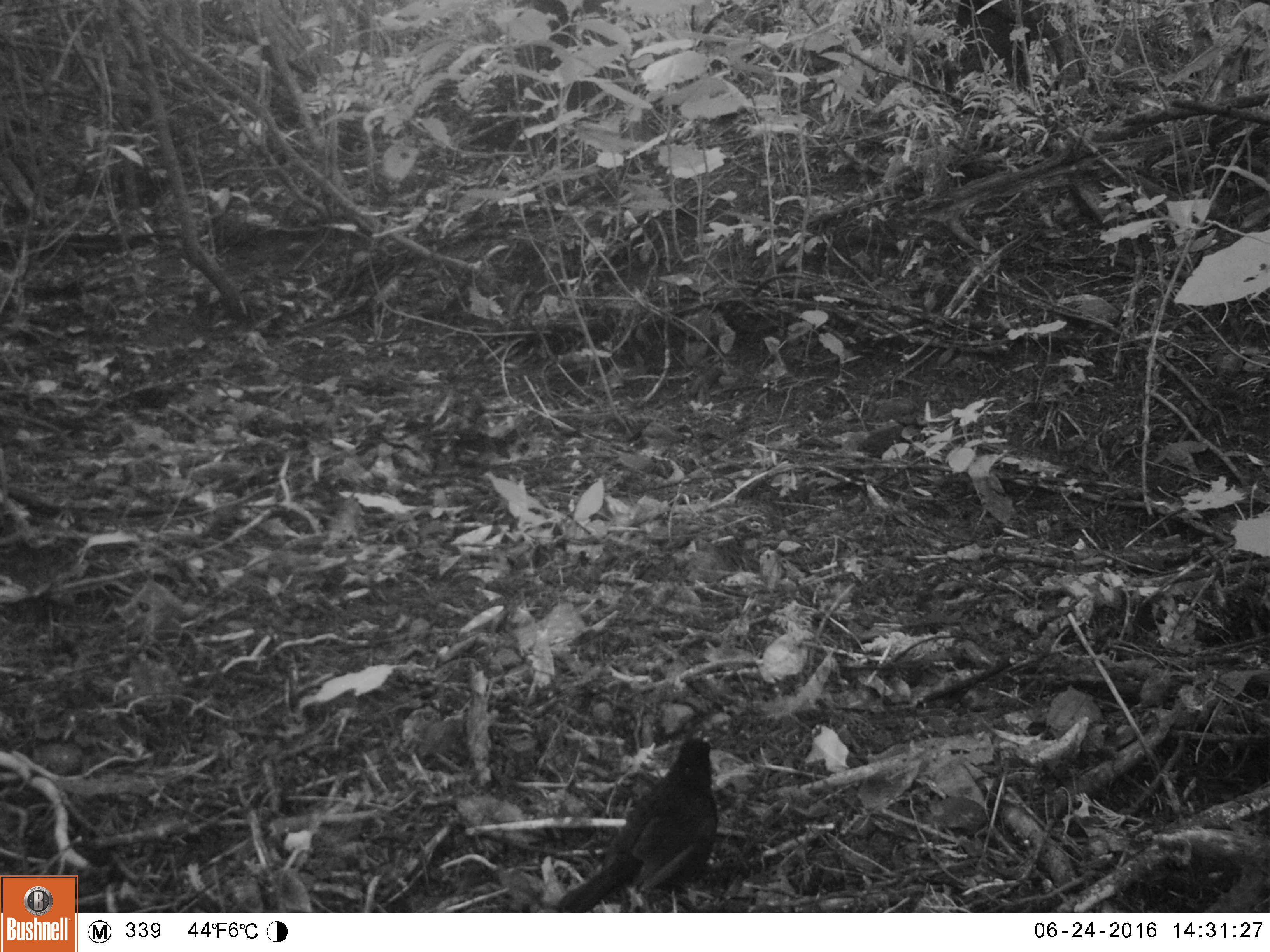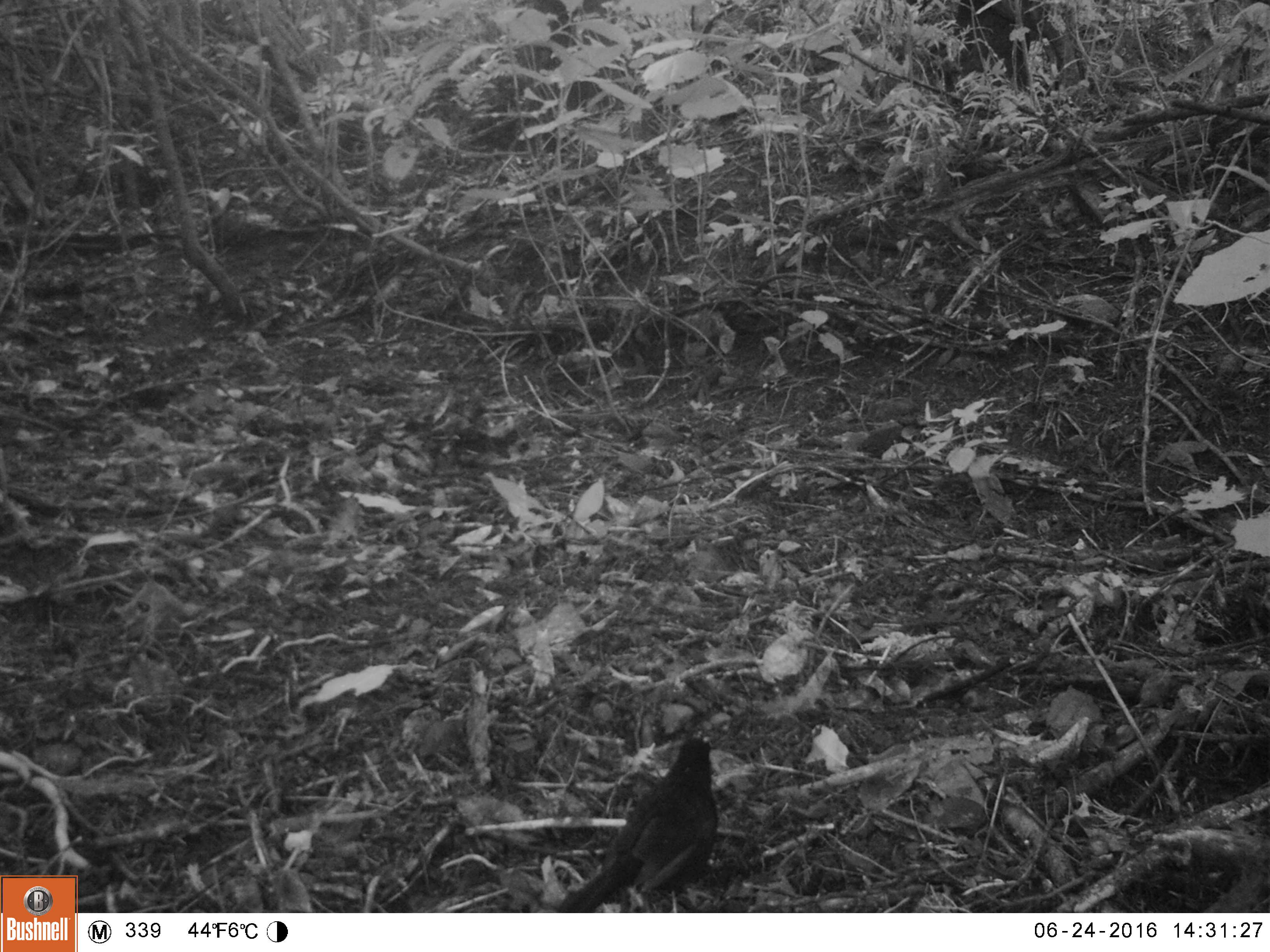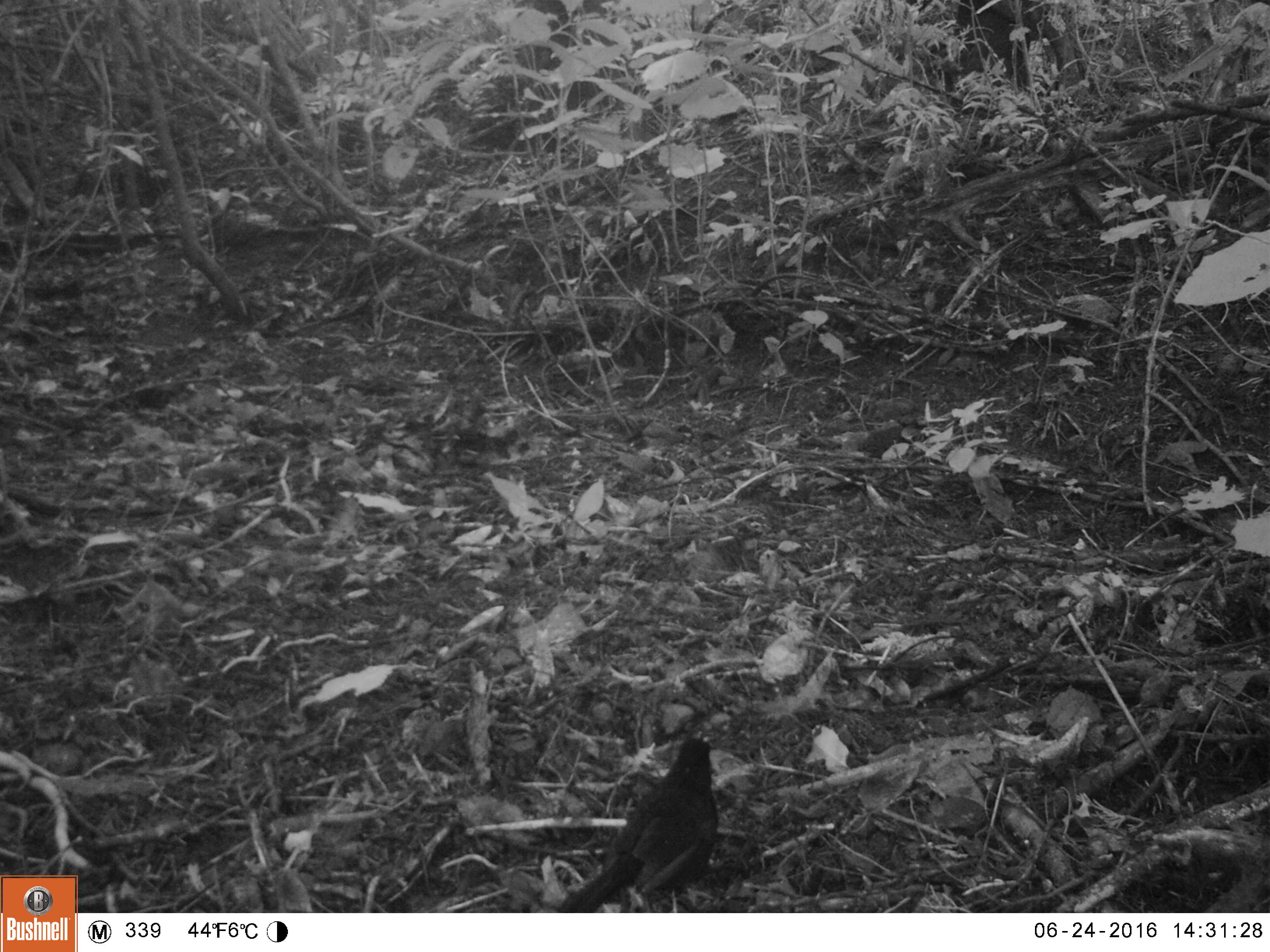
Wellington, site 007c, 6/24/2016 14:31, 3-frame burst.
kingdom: Animalia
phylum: Chordata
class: Aves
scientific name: Aves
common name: bird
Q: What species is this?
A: Bird (Aves).